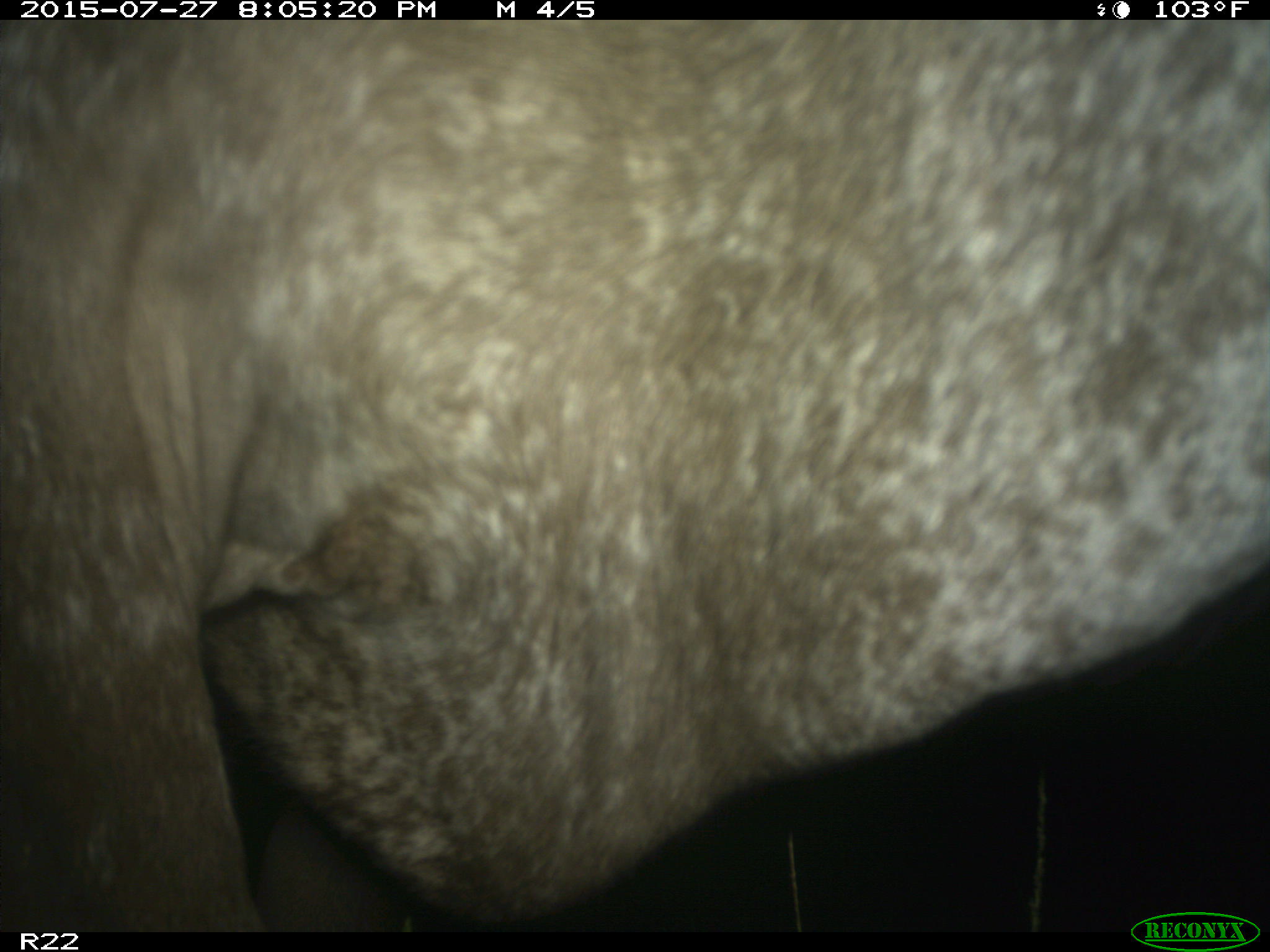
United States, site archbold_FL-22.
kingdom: Animalia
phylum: Chordata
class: Mammalia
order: Artiodactyla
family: Bovidae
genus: Bos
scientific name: Bos taurus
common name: domestic cow